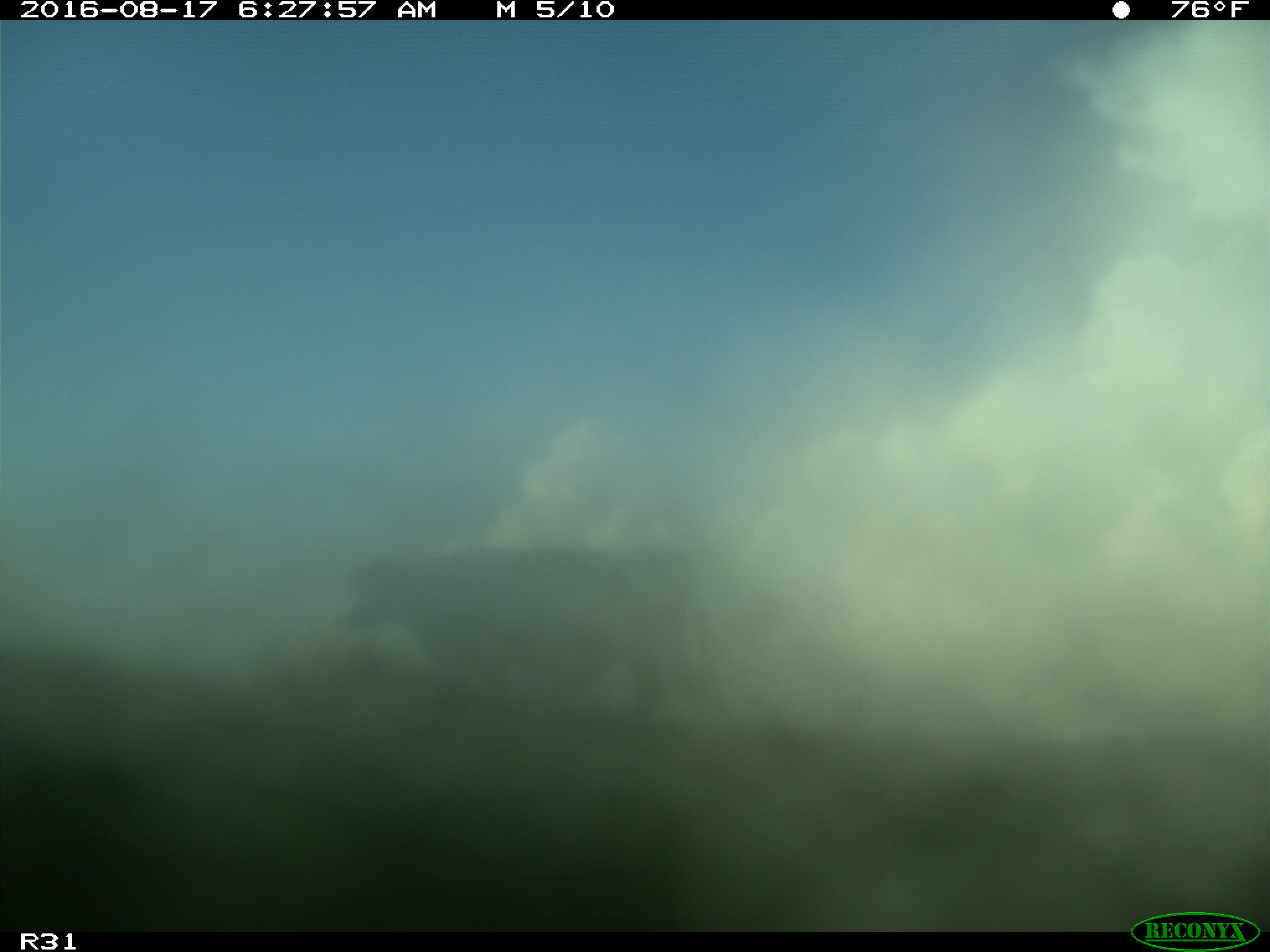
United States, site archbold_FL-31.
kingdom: Animalia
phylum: Chordata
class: Mammalia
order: Artiodactyla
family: Bovidae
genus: Bos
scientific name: Bos taurus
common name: domestic cow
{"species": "Bos taurus (domestic cow)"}